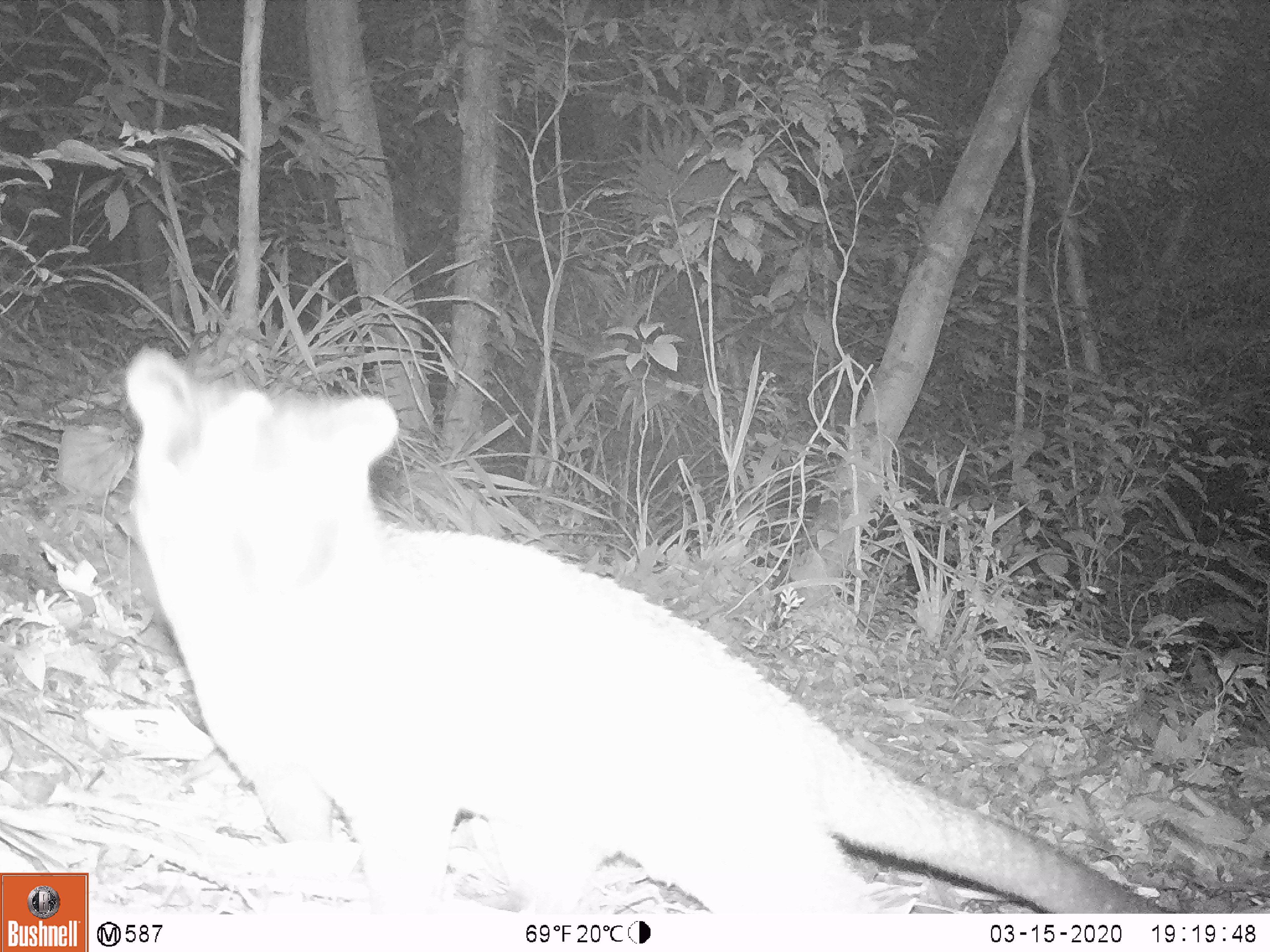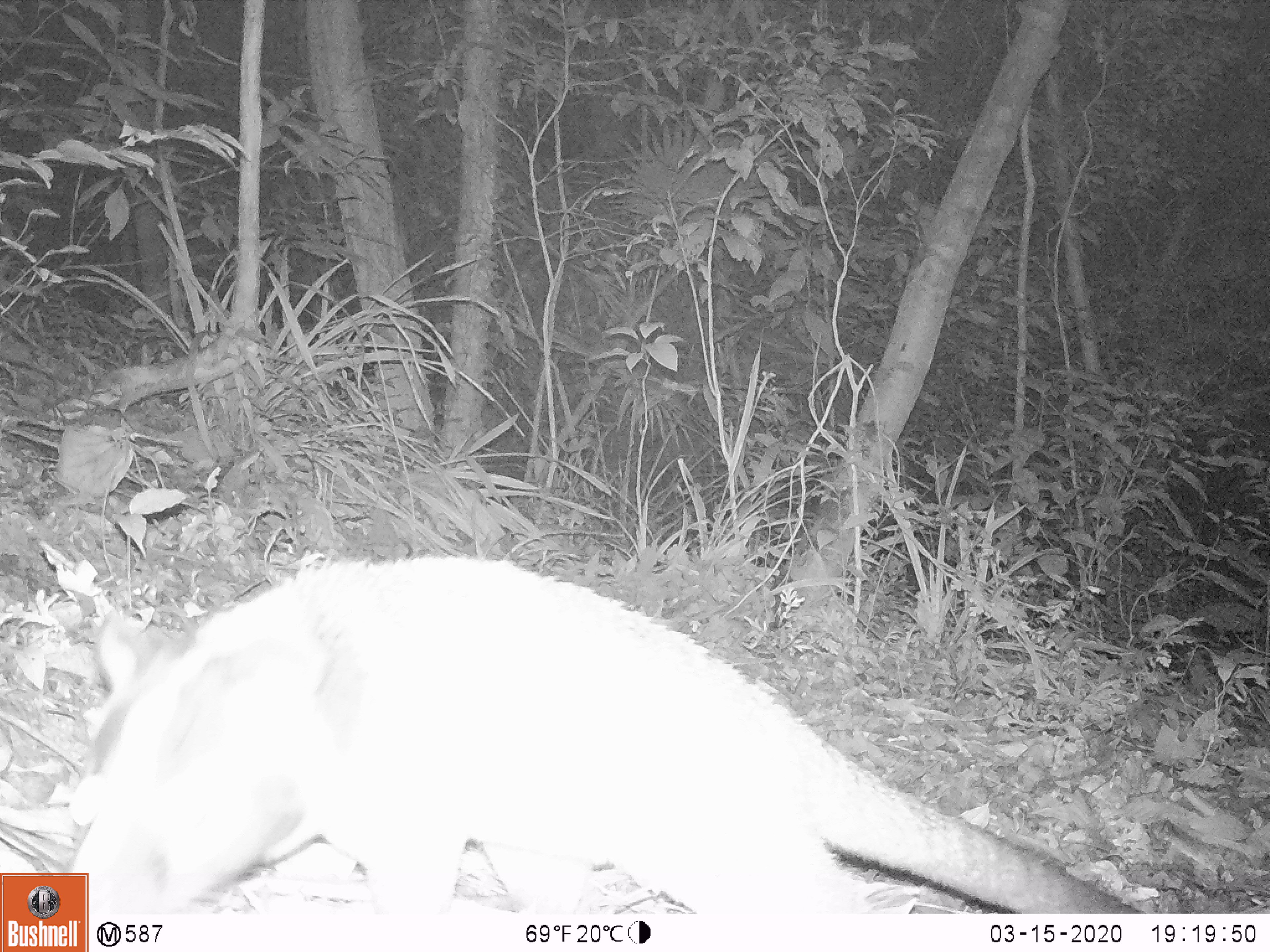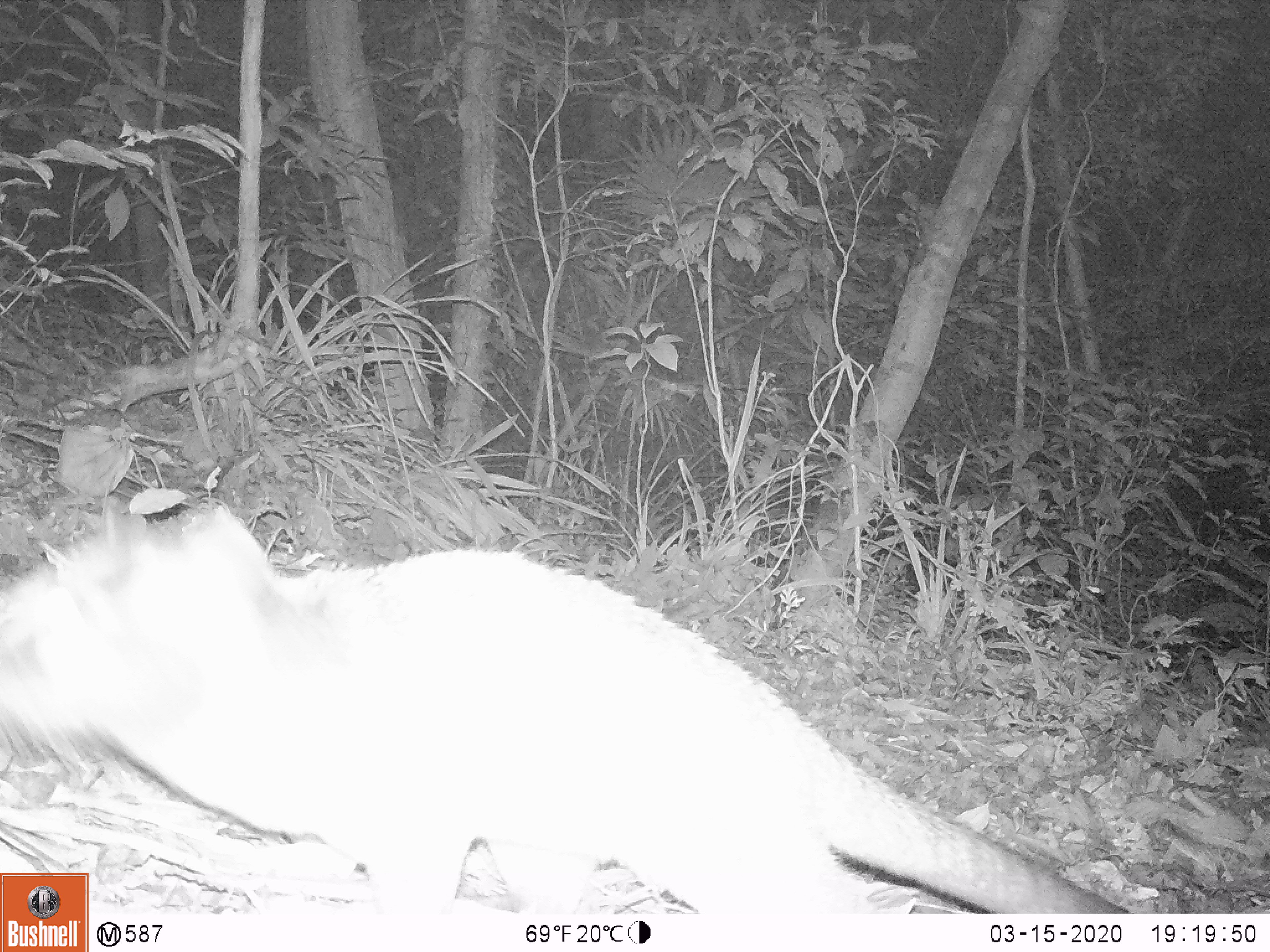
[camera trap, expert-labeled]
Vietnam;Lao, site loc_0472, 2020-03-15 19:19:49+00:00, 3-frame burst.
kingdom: Animalia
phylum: Chordata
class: Mammalia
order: Carnivora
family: Viverridae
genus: Paguma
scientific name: Paguma larvata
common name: masked palm civet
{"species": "masked palm civet (Paguma larvata)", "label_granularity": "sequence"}